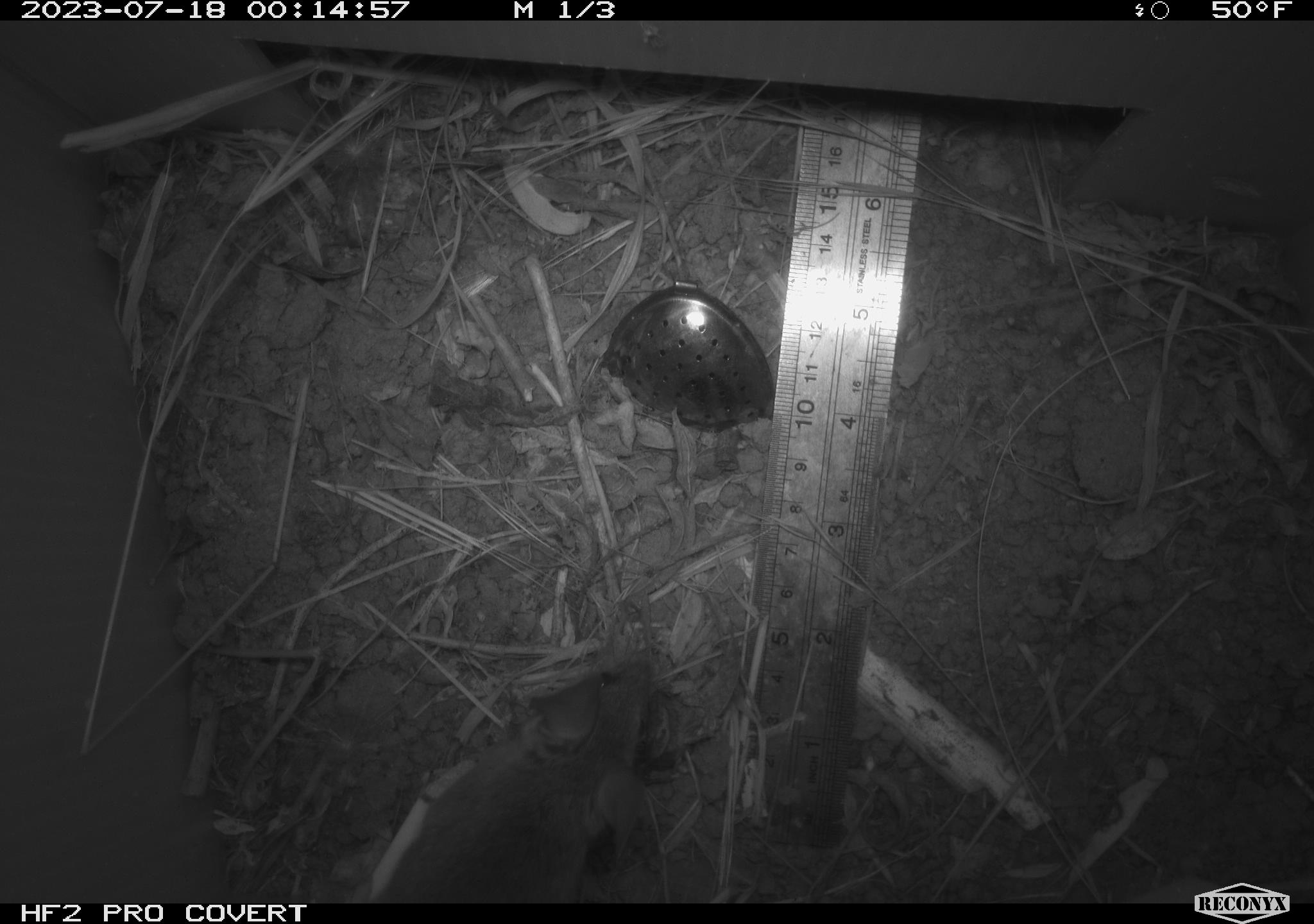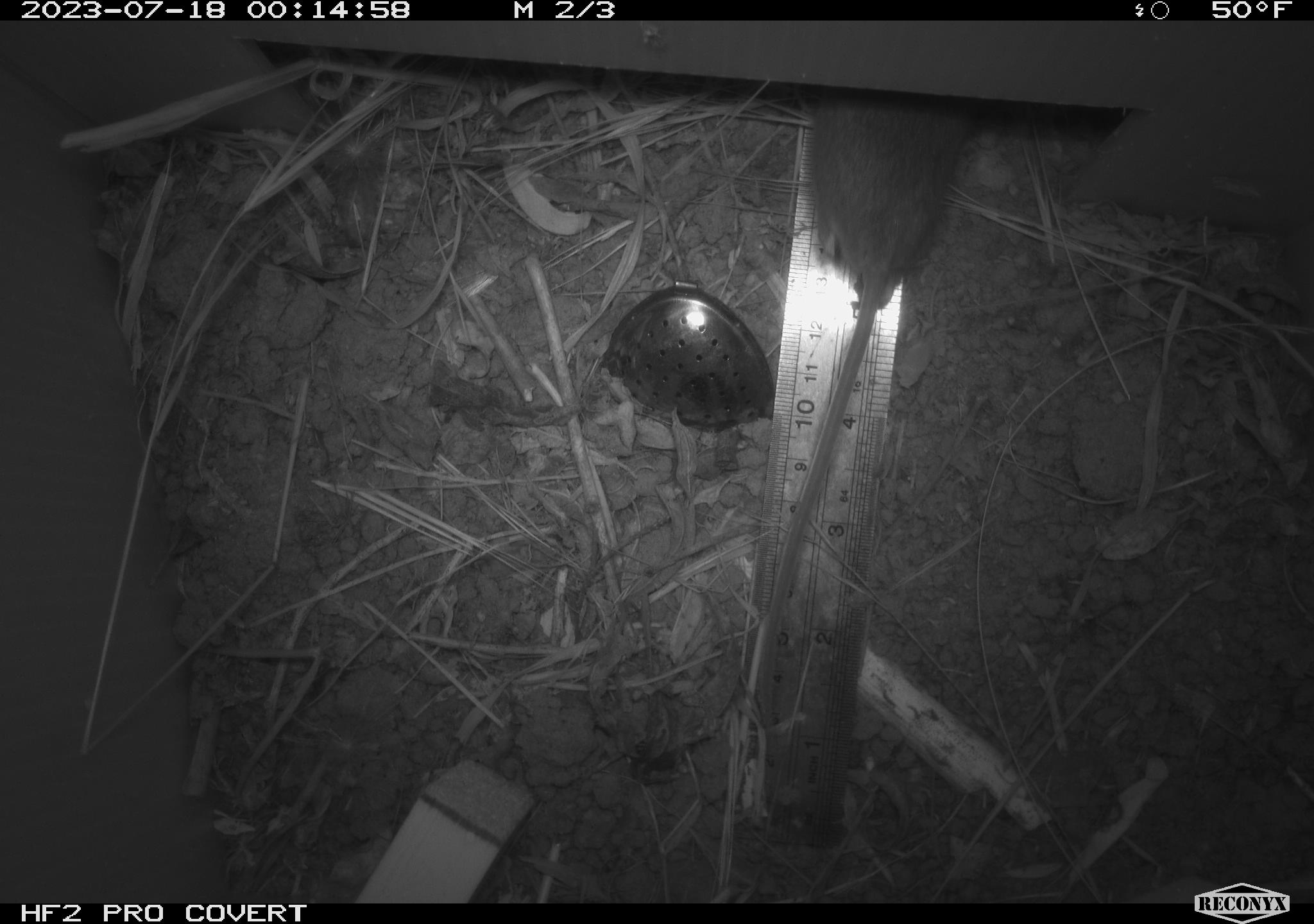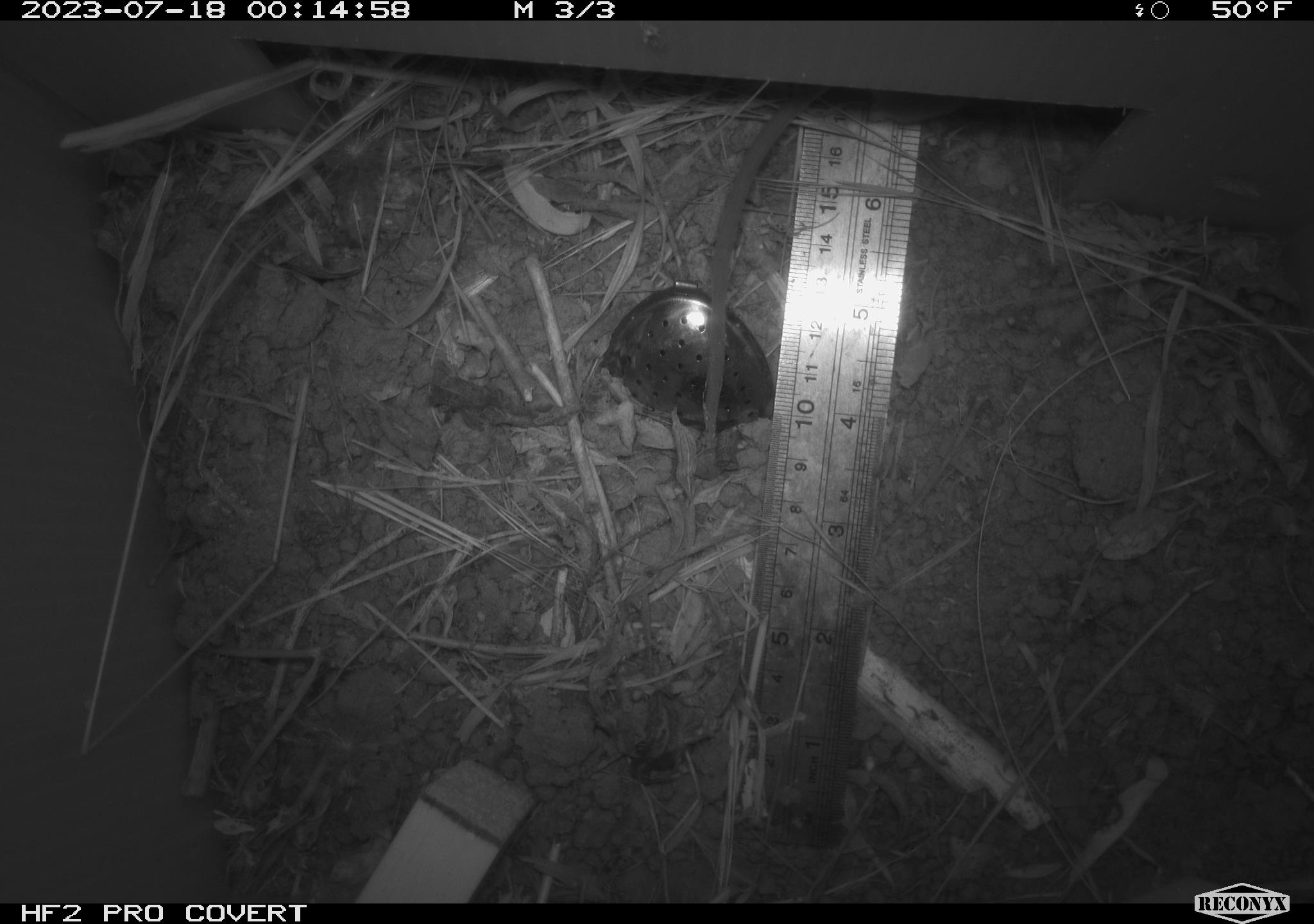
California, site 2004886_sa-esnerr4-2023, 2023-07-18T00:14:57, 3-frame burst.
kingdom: Animalia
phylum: Chordata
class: Mammalia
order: Rodentia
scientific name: Rodentia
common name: mouse species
Mouse species (Rodentia).